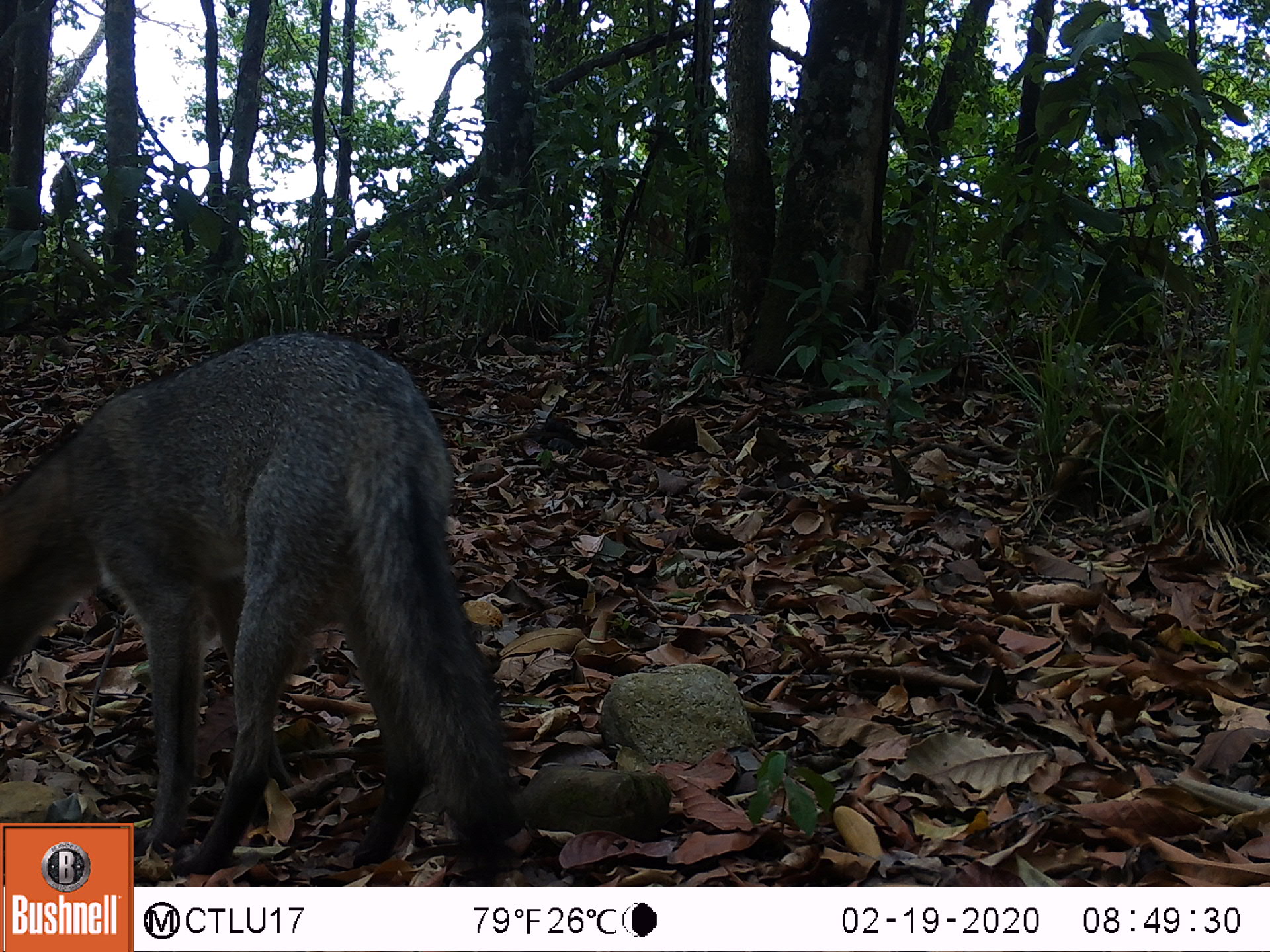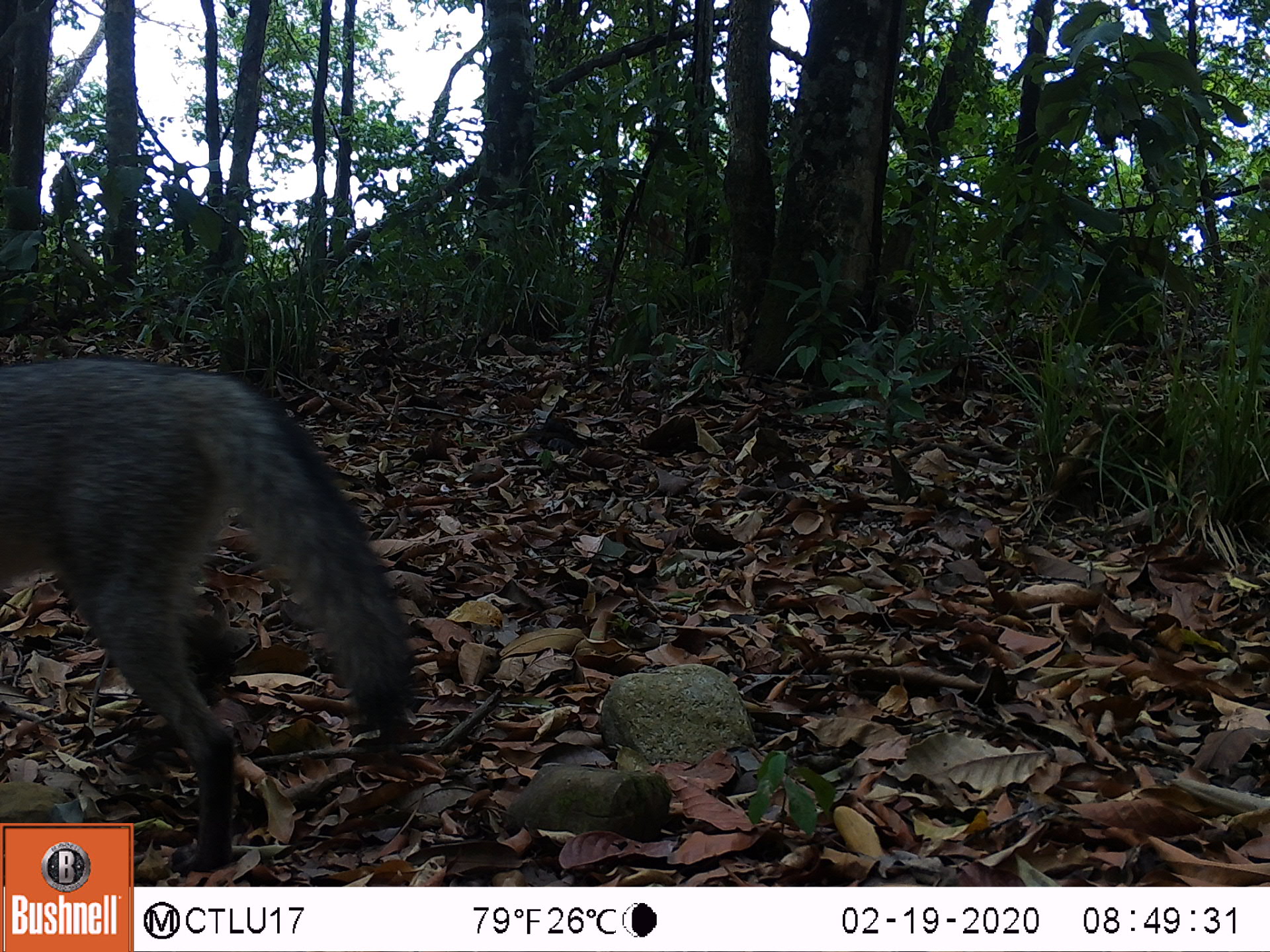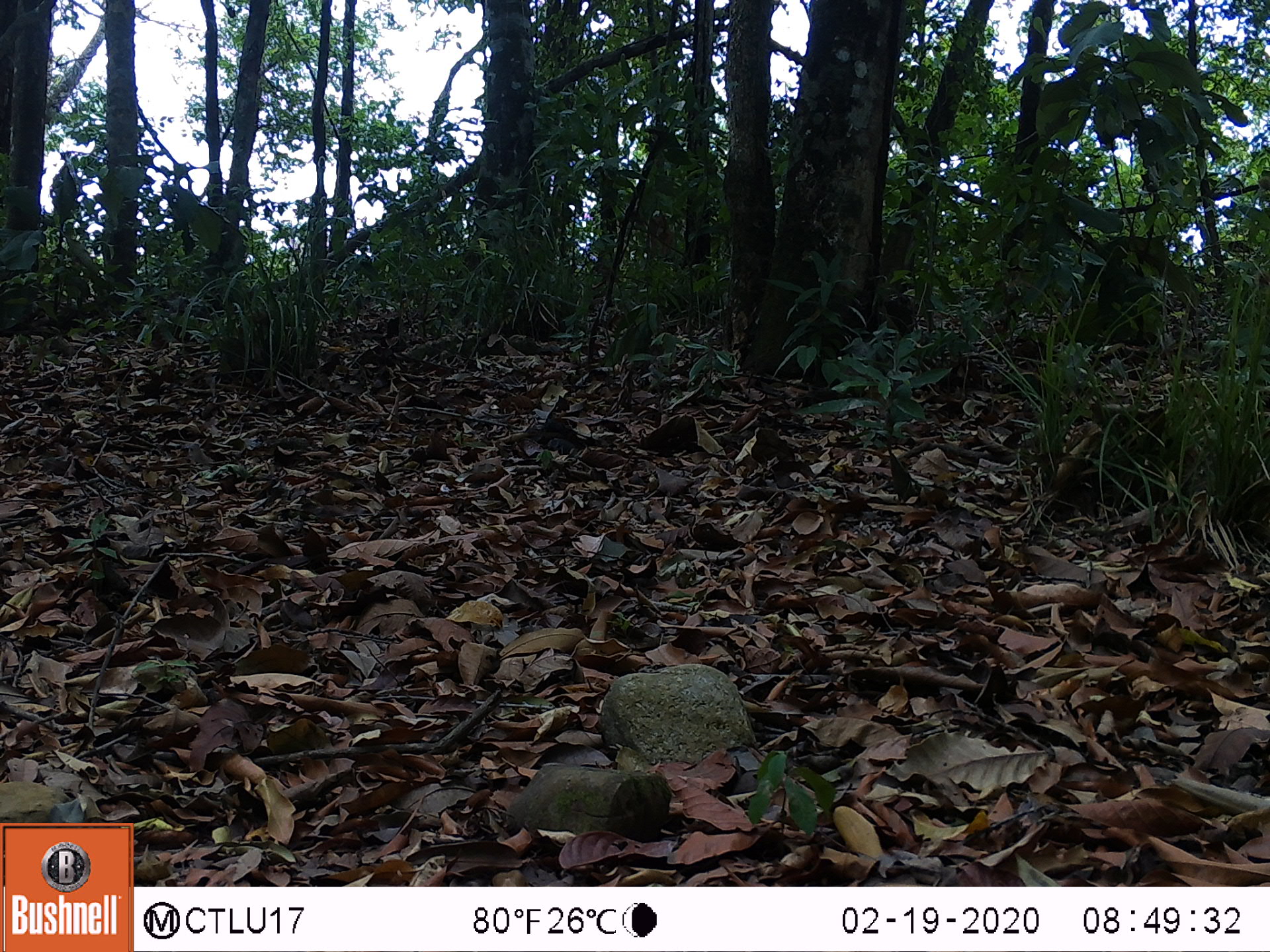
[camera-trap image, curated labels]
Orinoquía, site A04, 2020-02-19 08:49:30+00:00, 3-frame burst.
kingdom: Animalia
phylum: Chordata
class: Mammalia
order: Carnivora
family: Canidae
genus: Cerdocyon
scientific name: Cerdocyon thous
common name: crab-eating fox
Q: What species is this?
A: Crab-eating fox (Cerdocyon thous).